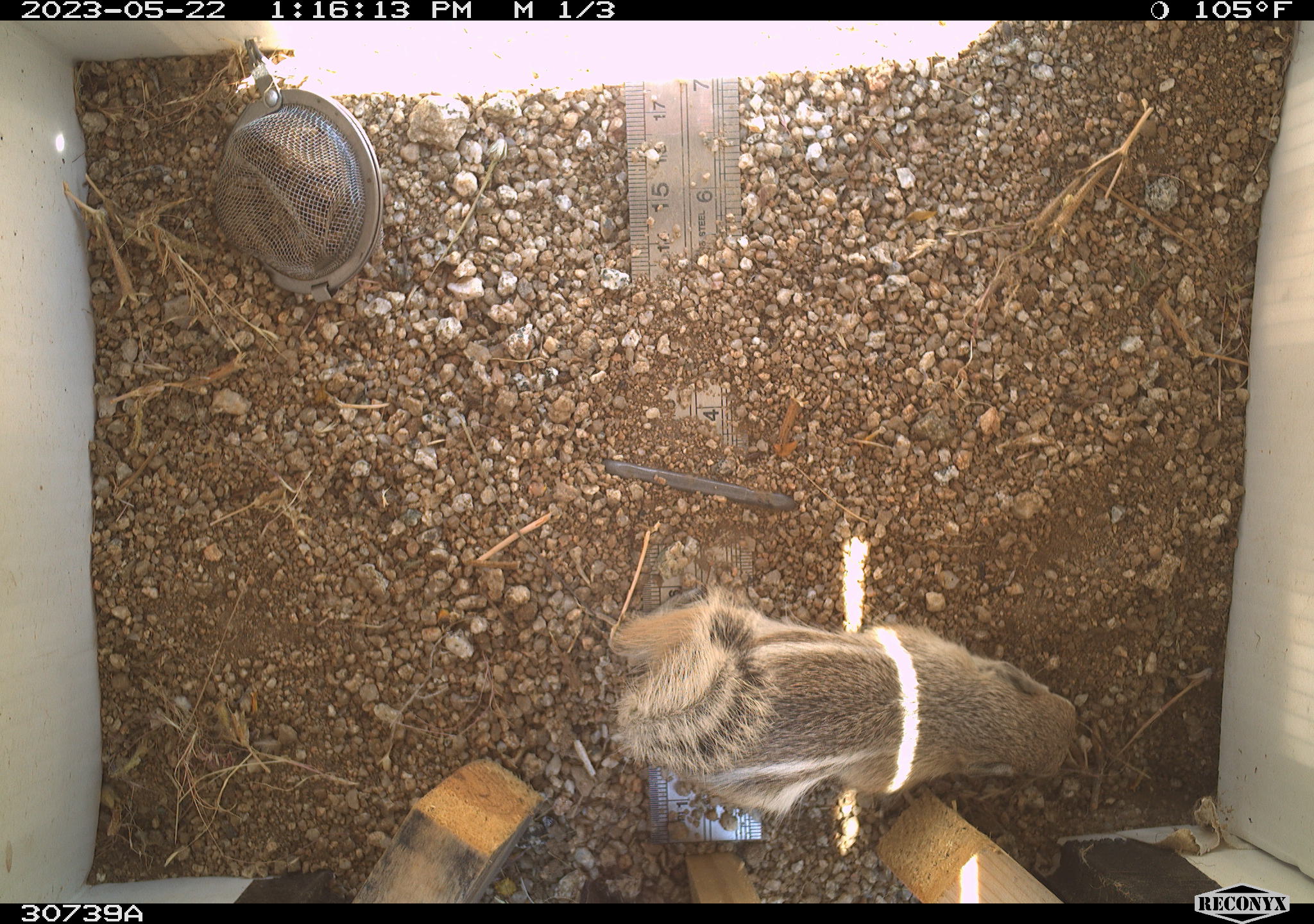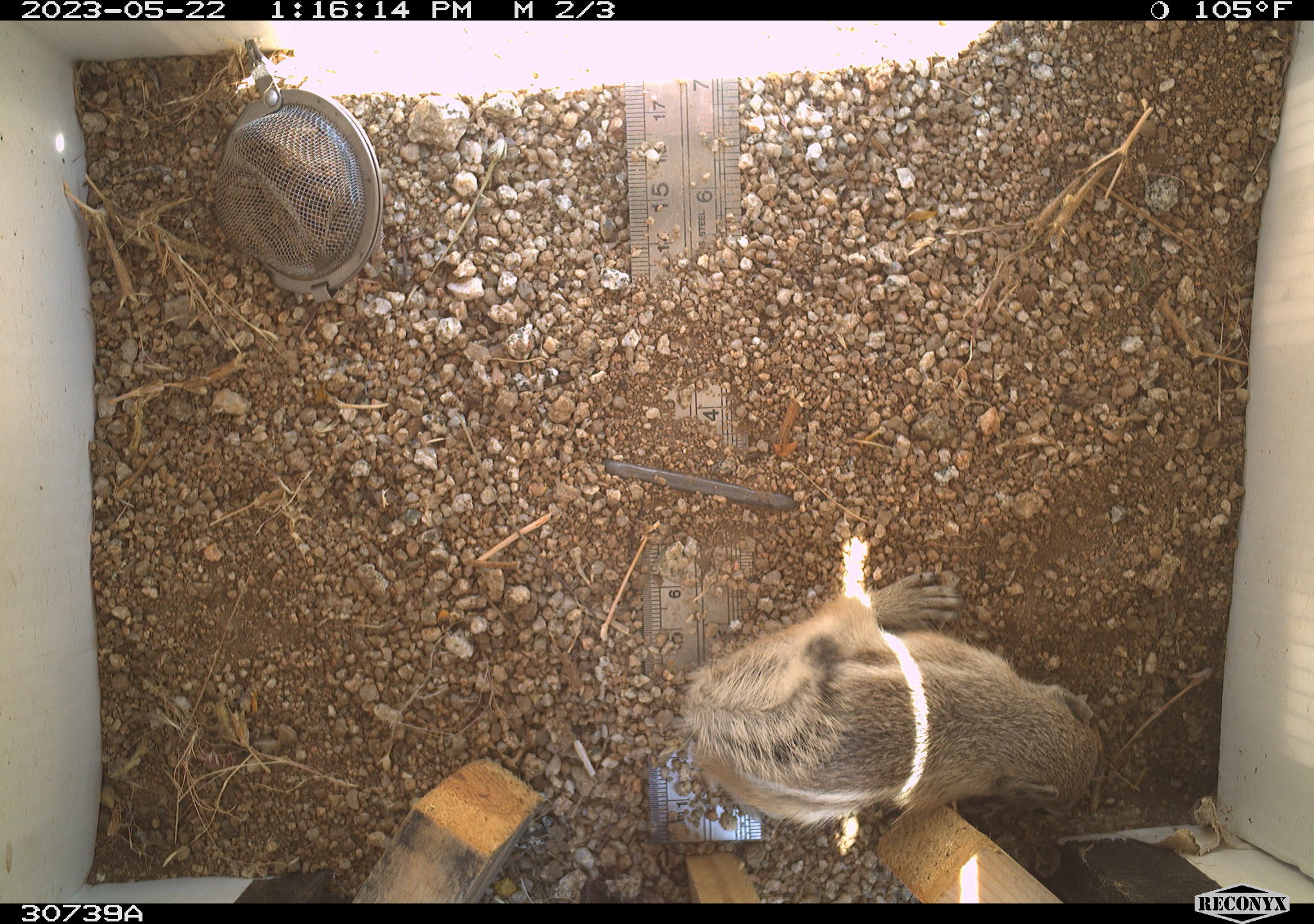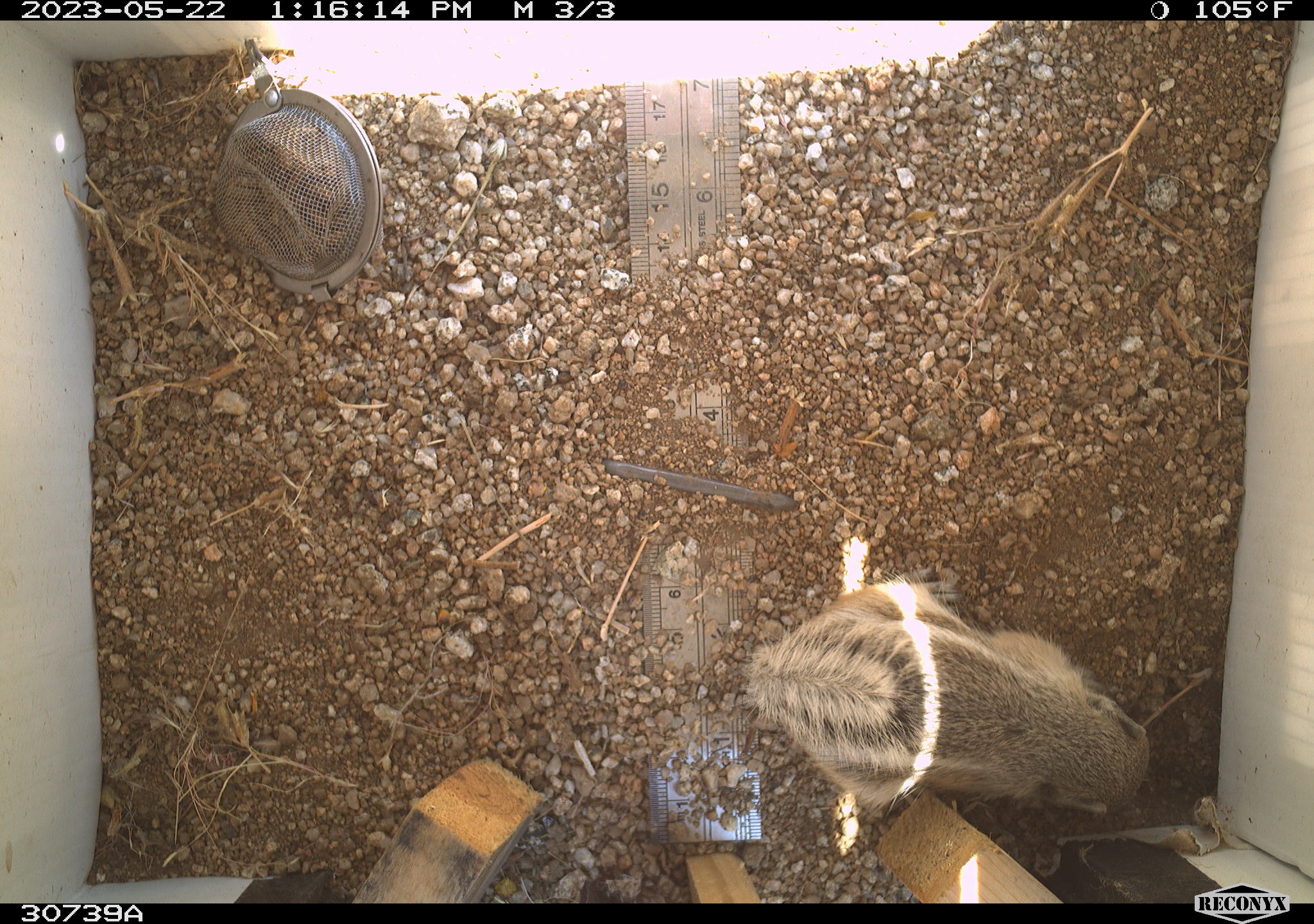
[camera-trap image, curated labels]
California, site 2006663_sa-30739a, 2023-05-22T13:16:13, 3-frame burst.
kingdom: Animalia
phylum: Chordata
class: Mammalia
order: Rodentia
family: Sciuridae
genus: Ammospermophilus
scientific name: Ammospermophilus leucurus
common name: white-tailed antelope squirrel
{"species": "white-tailed antelope squirrel (Ammospermophilus leucurus)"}